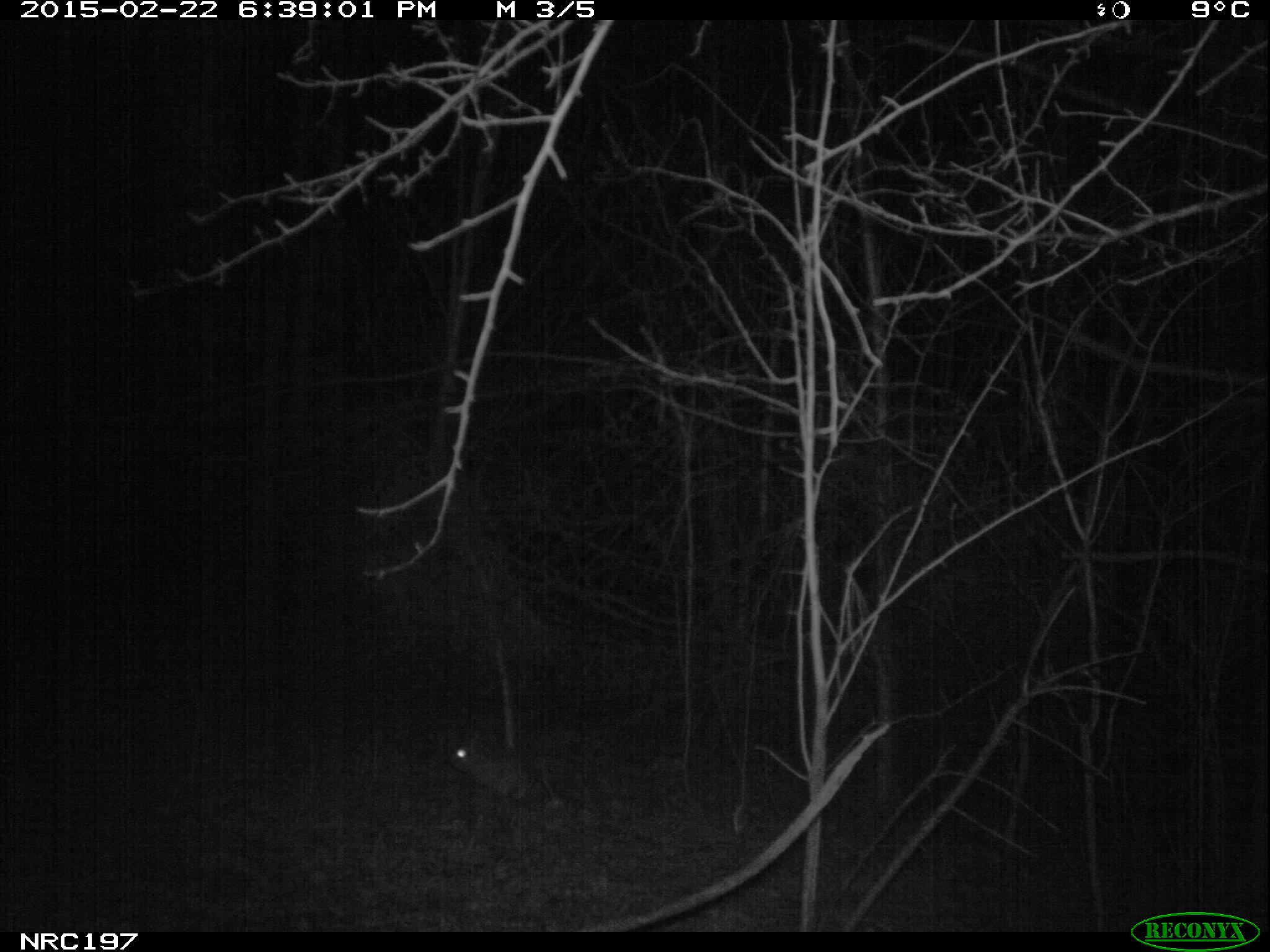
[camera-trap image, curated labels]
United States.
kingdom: Animalia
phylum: Chordata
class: Mammalia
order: Lagomorpha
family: Leporidae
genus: Sylvilagus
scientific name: Sylvilagus floridanus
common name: eastern cottontail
Eastern Cottontail (Sylvilagus floridanus).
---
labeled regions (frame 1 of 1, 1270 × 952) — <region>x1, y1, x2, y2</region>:
Eastern Cottontail: <region>437, 718, 571, 821</region>